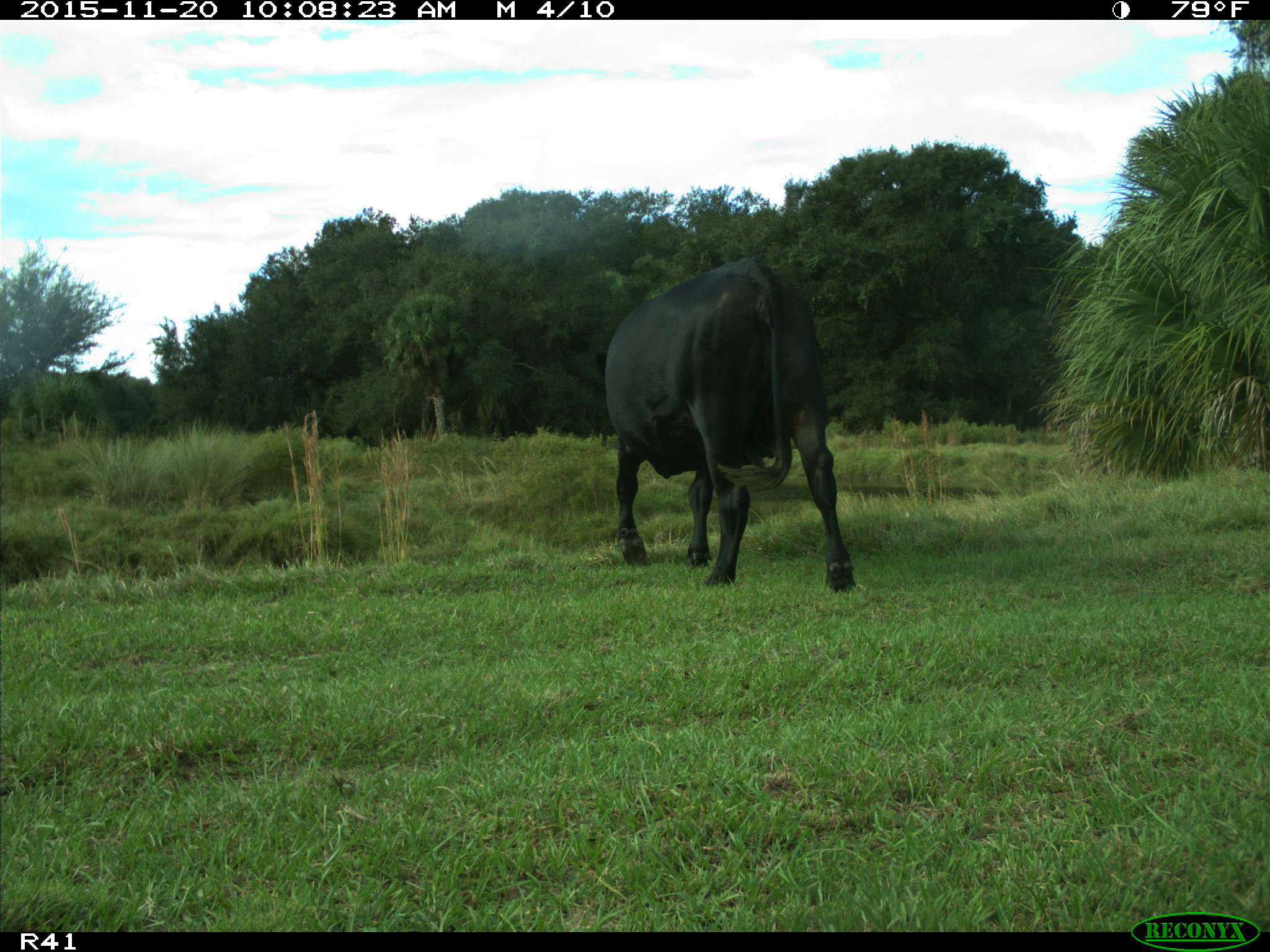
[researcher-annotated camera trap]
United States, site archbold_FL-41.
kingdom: Animalia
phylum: Chordata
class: Mammalia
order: Artiodactyla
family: Bovidae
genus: Bos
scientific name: Bos taurus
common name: domestic cow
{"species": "Bos taurus (domestic cow)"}